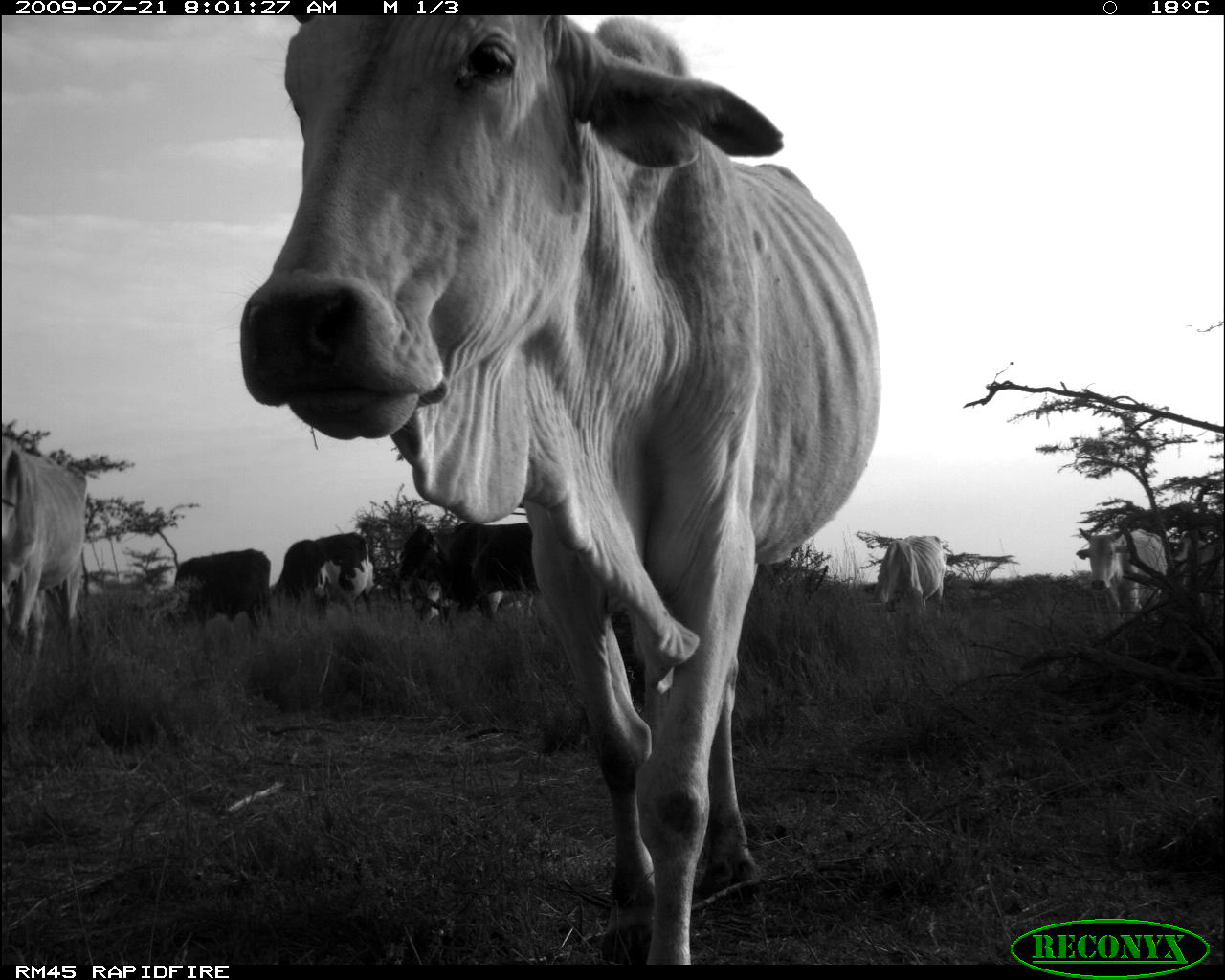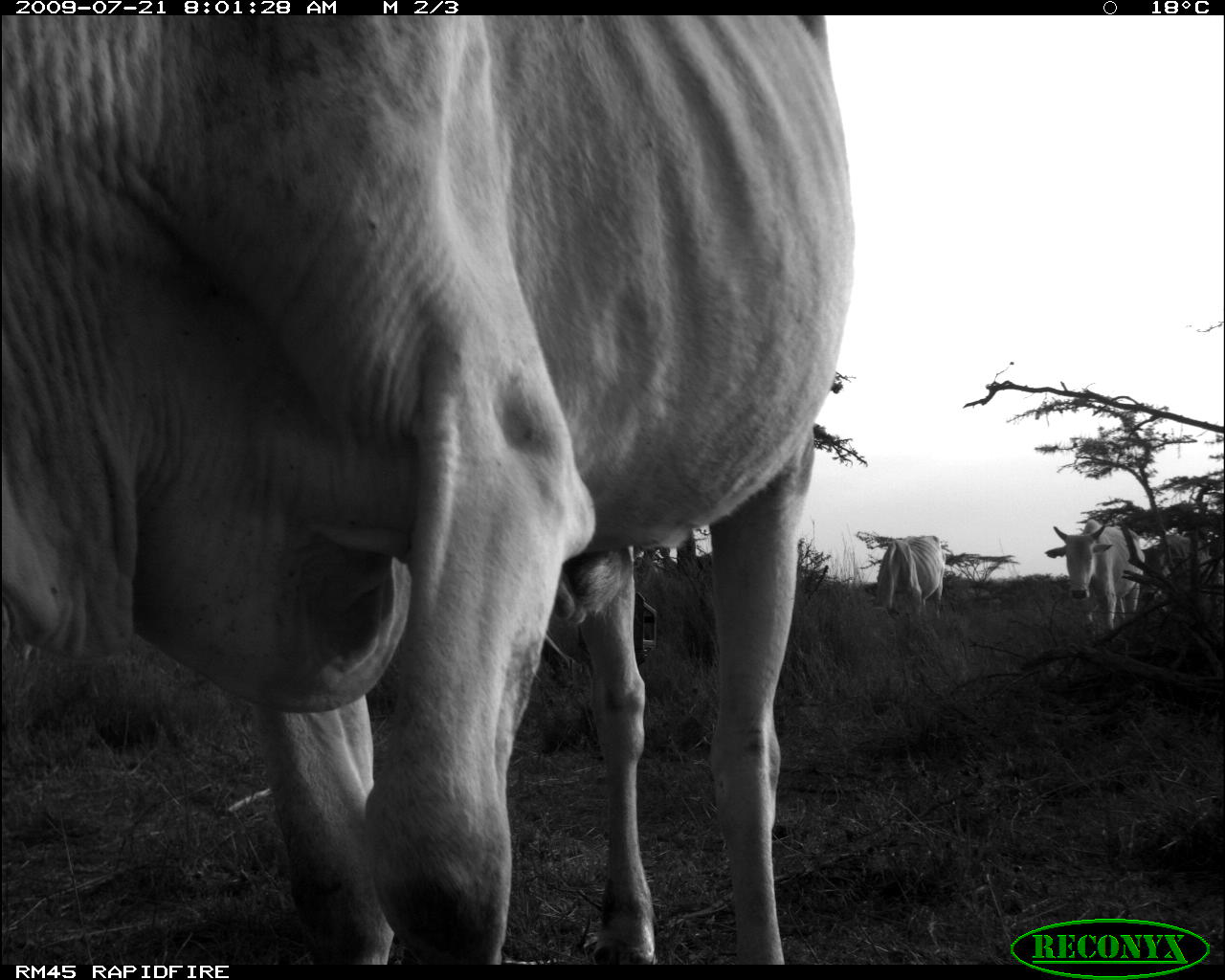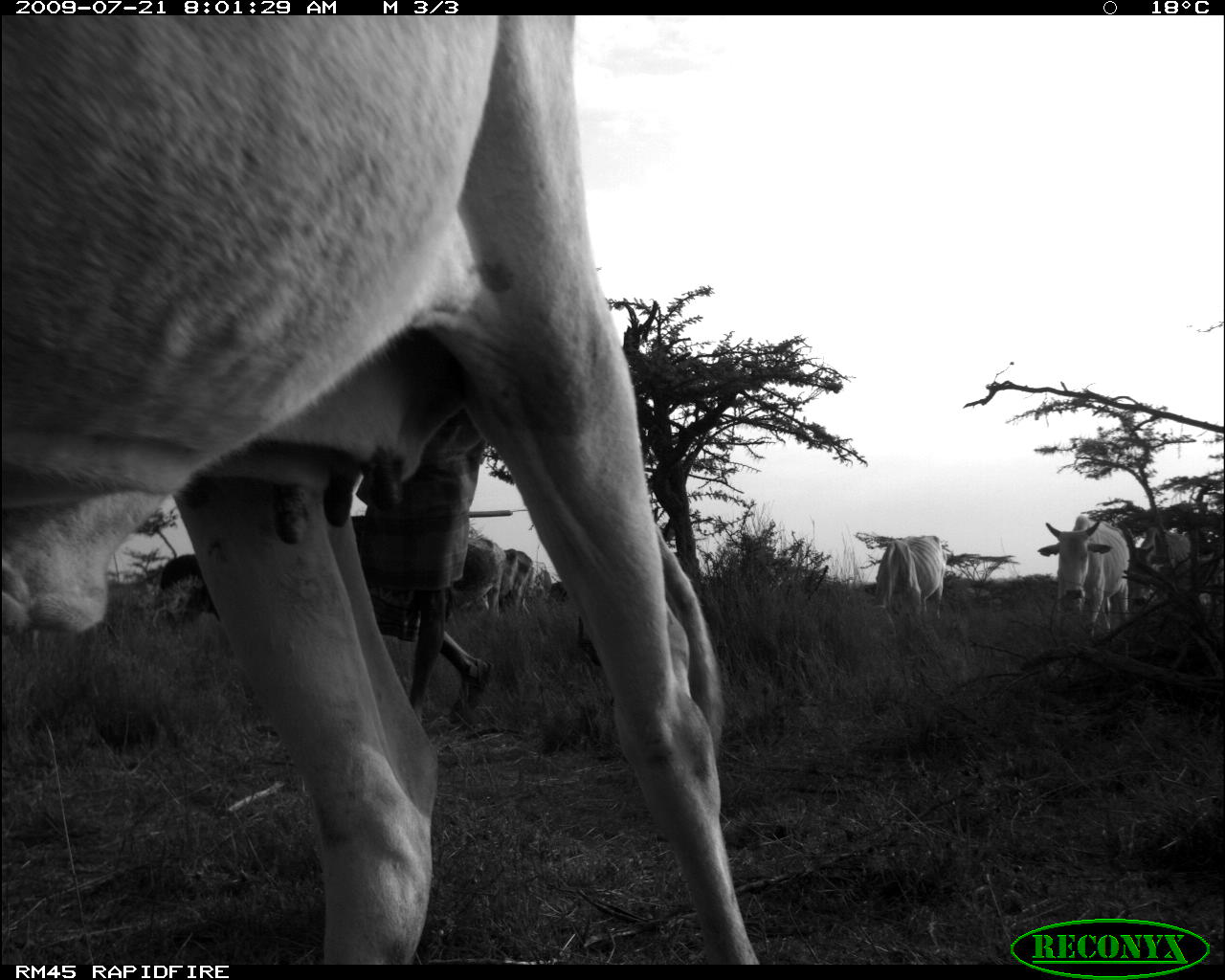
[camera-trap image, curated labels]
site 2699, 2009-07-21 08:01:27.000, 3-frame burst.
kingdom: Animalia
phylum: Chordata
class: Mammalia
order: Artiodactyla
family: Bovidae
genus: Bos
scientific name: Bos taurus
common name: domestic cattle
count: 4